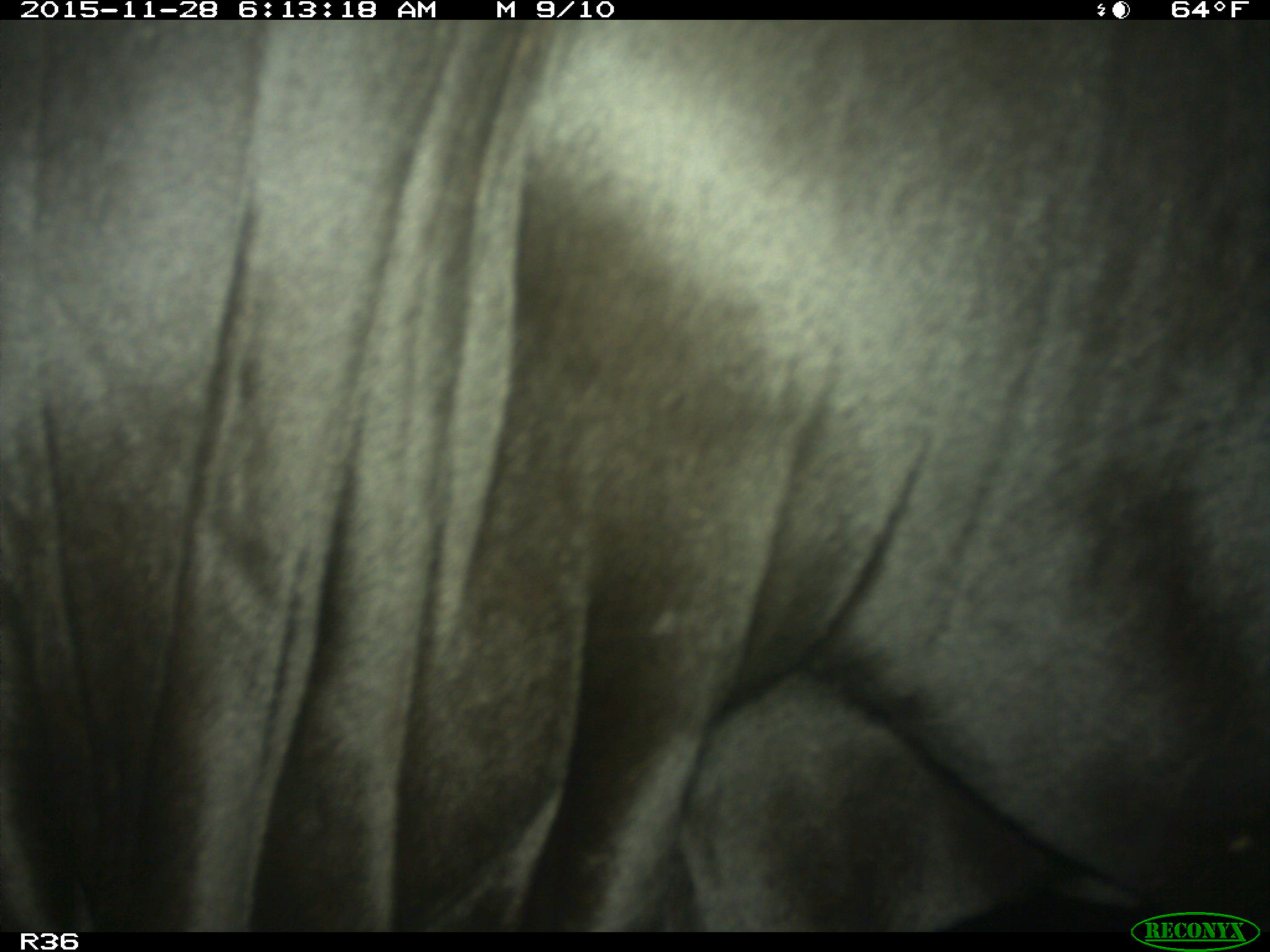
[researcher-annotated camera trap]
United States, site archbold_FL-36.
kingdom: Animalia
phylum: Chordata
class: Mammalia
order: Artiodactyla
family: Bovidae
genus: Bos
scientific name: Bos taurus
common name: domestic cow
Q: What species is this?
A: Bos taurus (domestic cow).